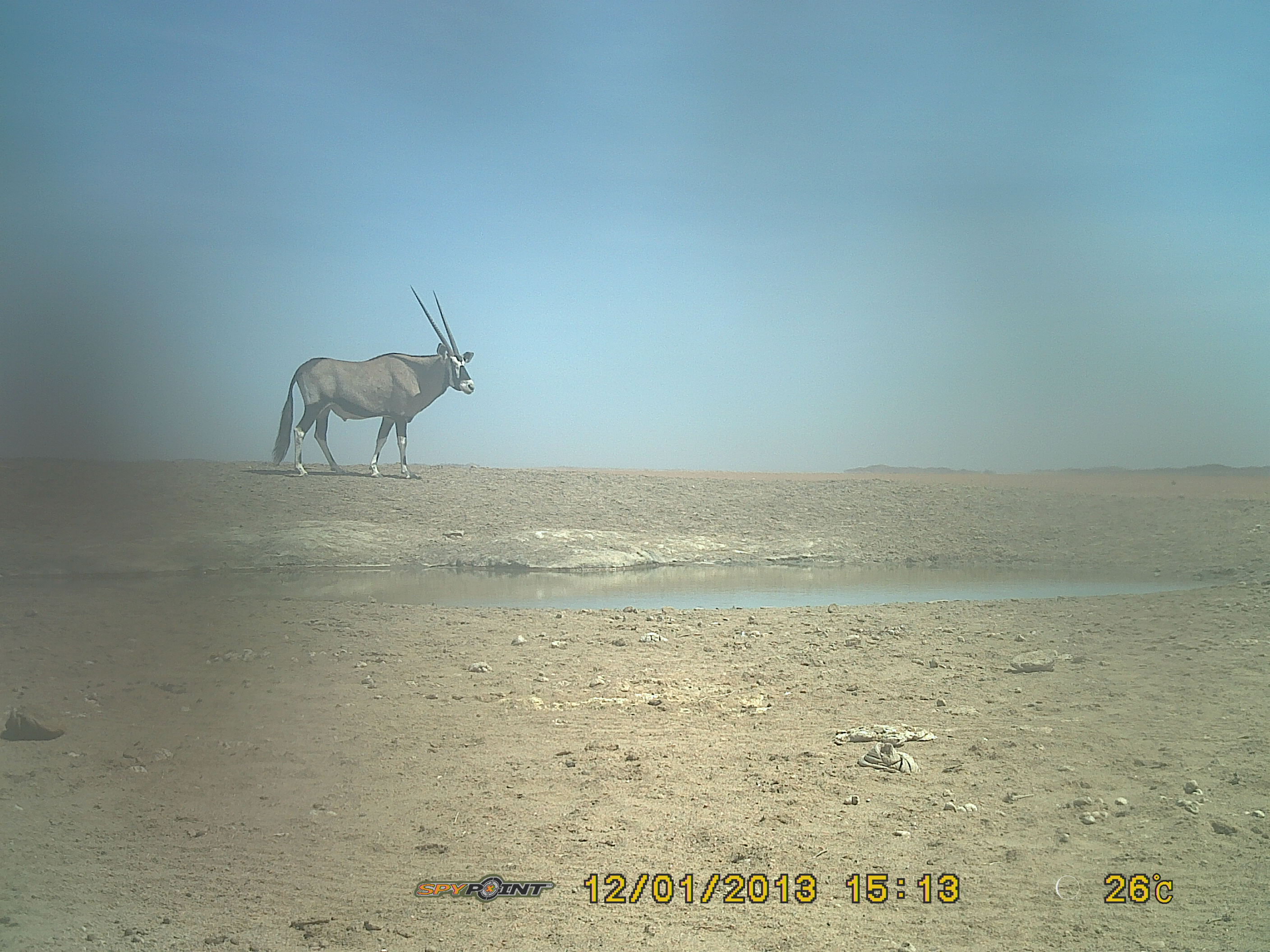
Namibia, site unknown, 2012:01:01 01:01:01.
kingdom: Animalia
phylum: Chordata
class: Mammalia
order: Artiodactyla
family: Bovidae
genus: Oryx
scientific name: Oryx gazella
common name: gemsbok